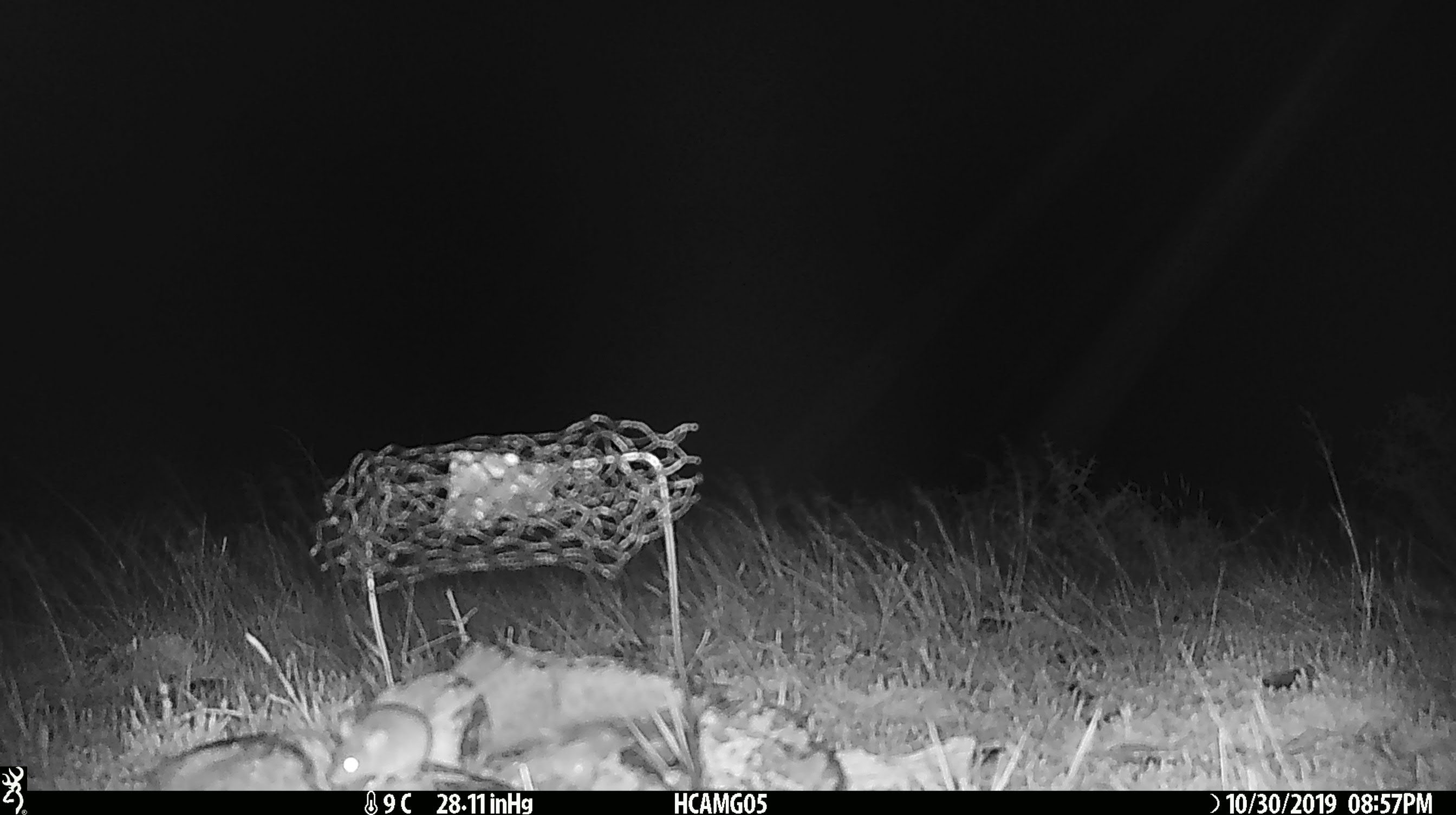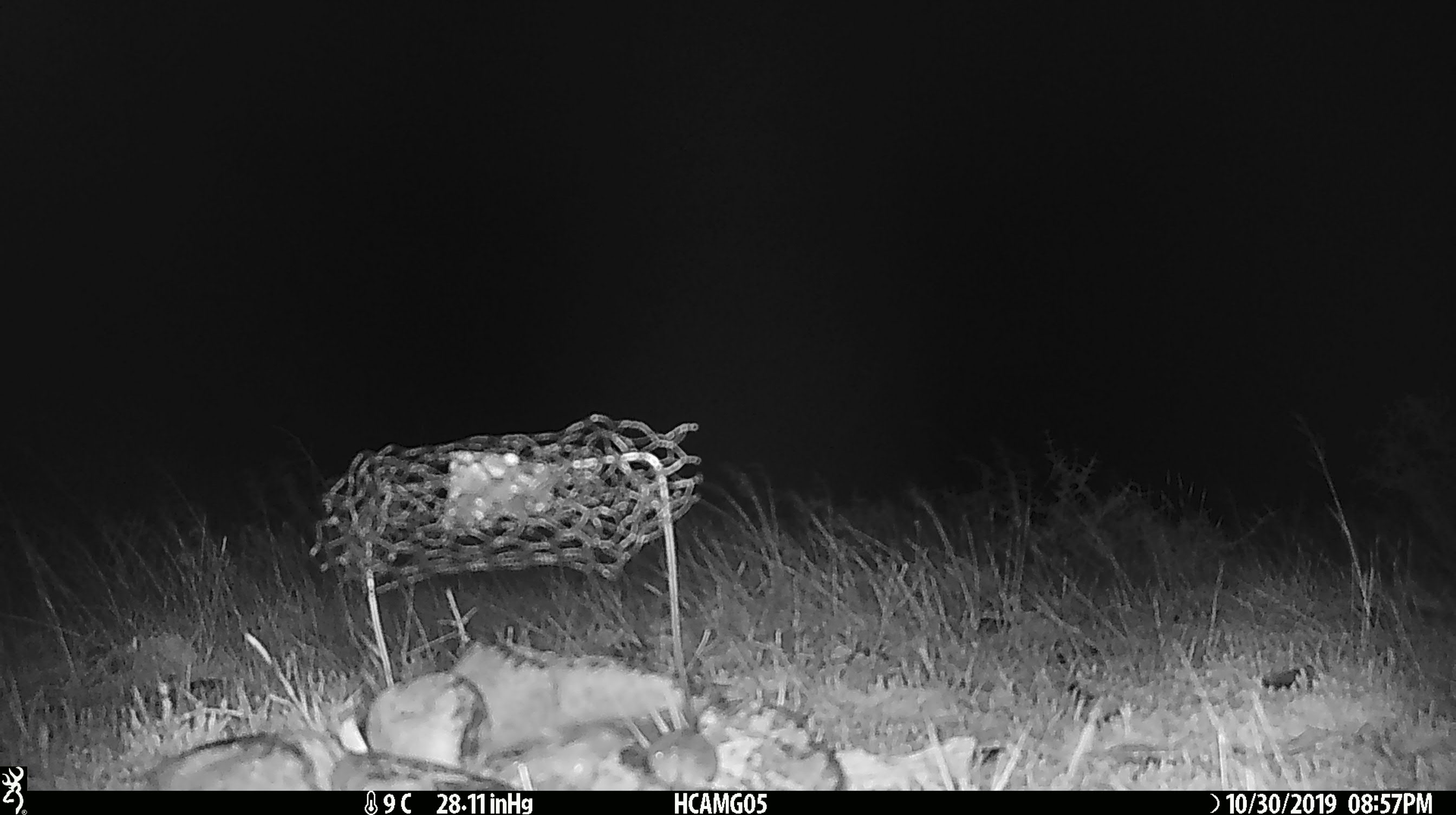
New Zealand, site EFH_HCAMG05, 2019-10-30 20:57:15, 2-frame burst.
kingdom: Animalia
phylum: Chordata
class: Mammalia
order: Rodentia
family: Muridae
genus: Mus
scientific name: Mus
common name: mouse